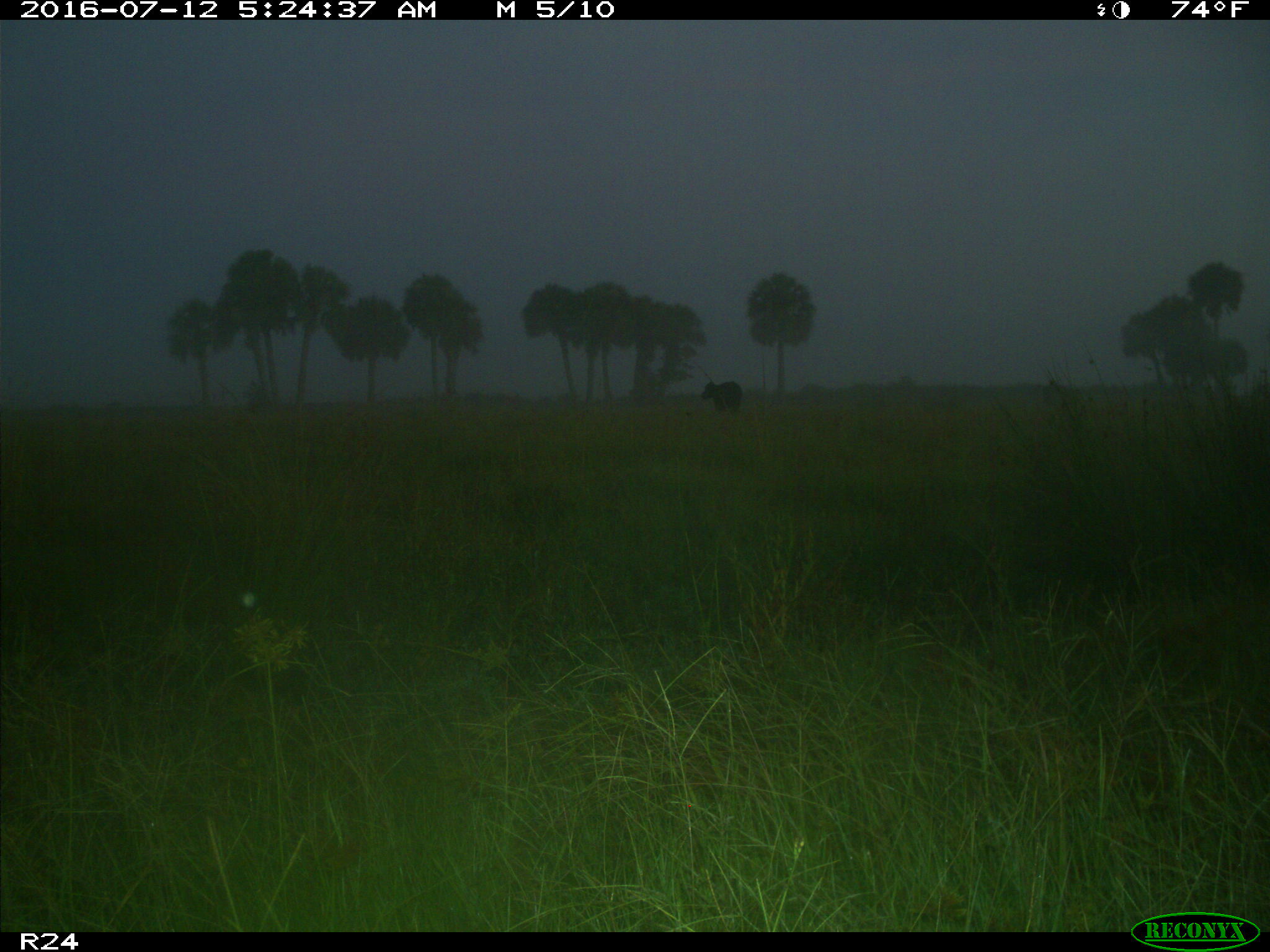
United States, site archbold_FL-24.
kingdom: Animalia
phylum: Chordata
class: Mammalia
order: Artiodactyla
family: Bovidae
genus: Bos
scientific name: Bos taurus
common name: domestic cow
Bos taurus (domestic cow).